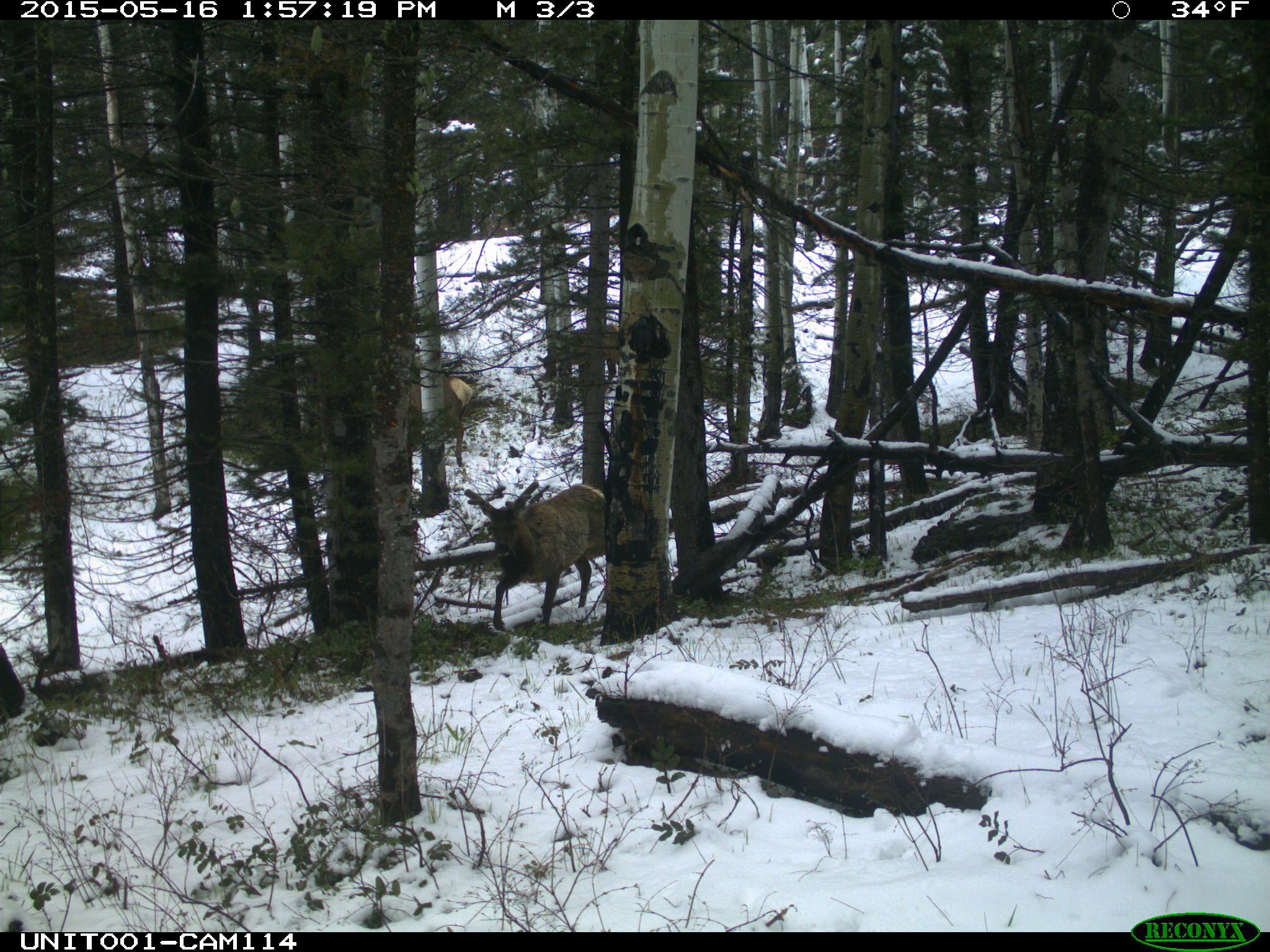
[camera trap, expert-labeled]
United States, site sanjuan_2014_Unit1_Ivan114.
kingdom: Animalia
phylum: Chordata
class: Mammalia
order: Artiodactyla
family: Cervidae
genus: Cervus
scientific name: Cervus elaphus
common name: red deer